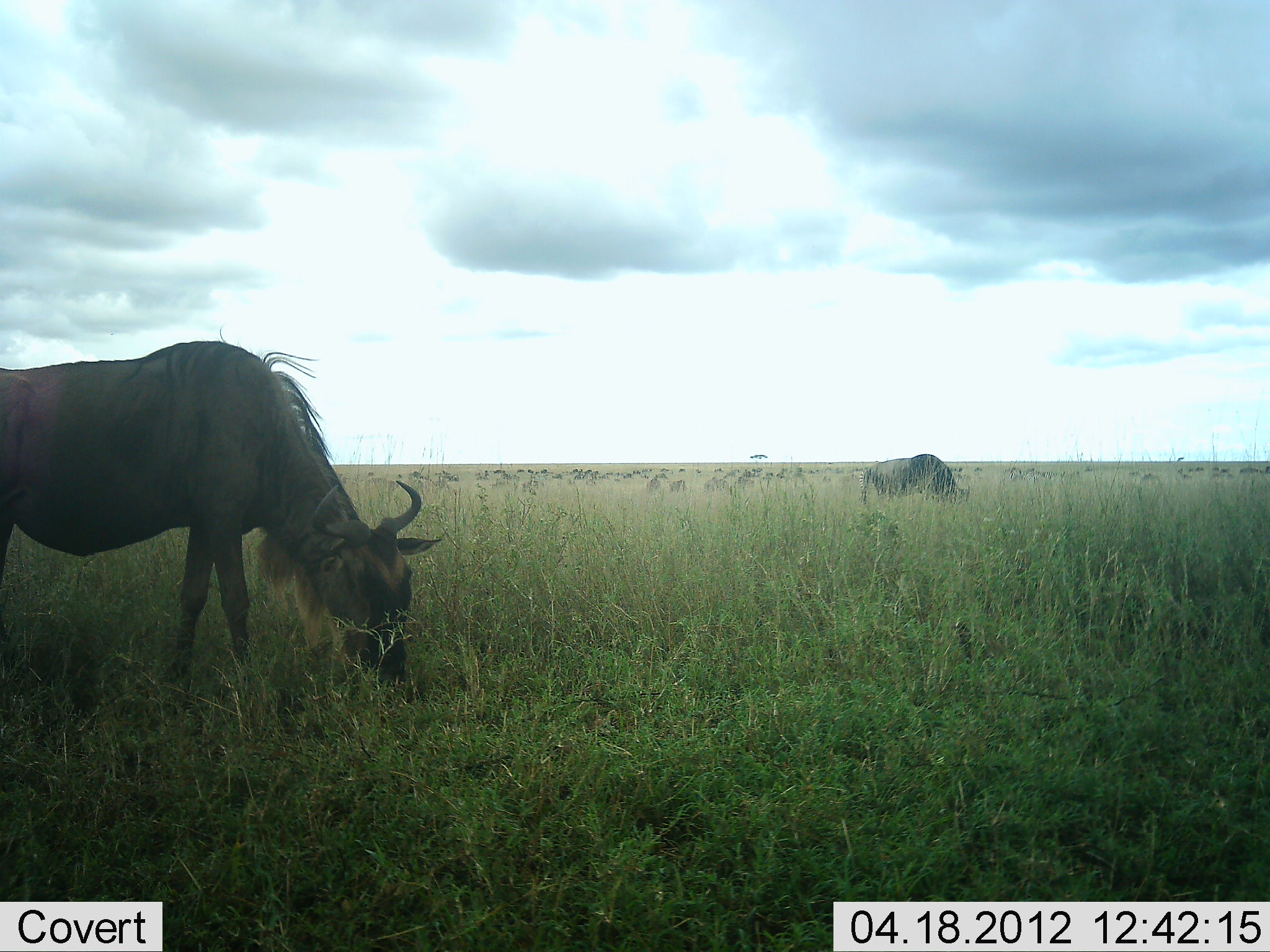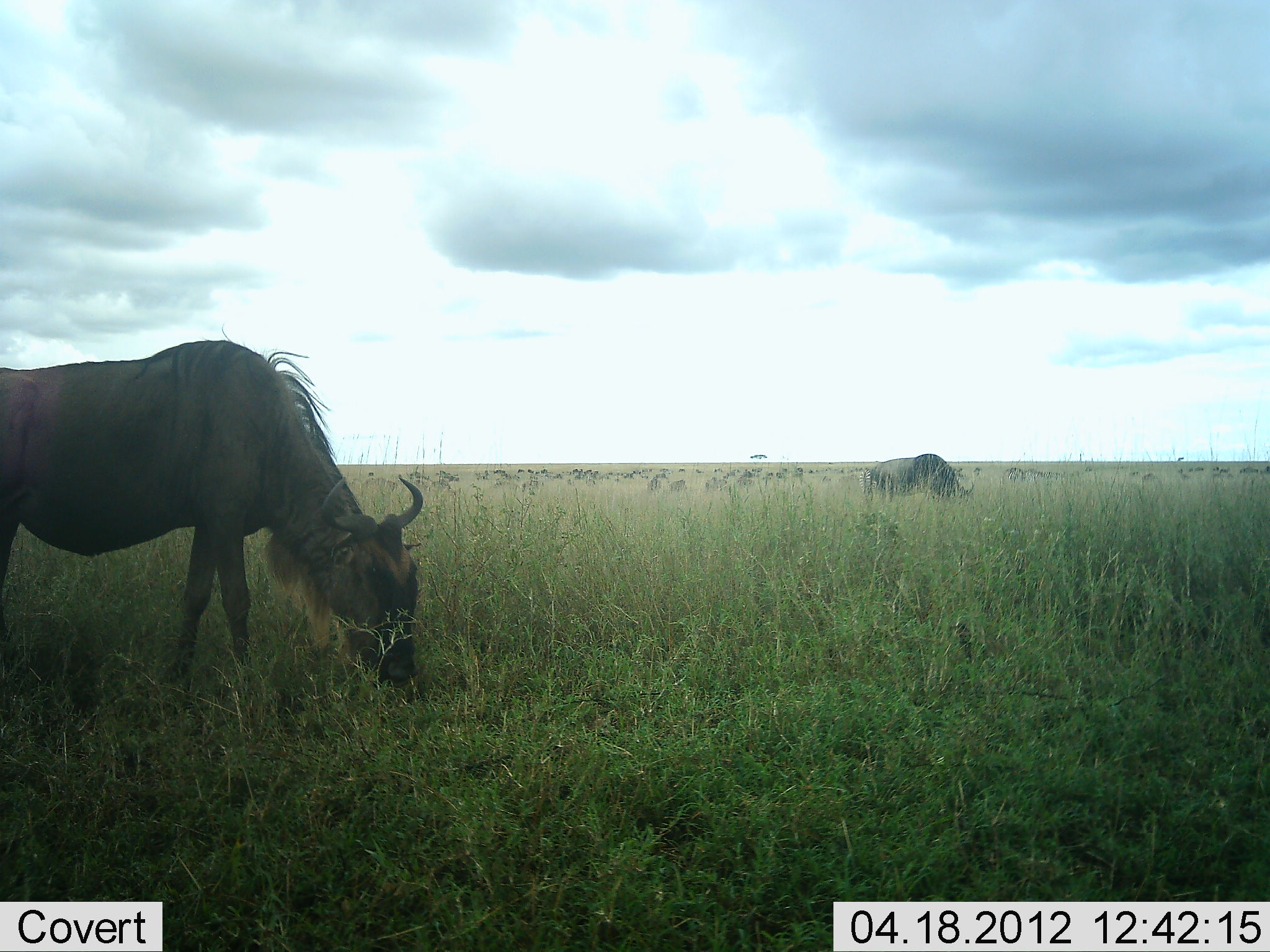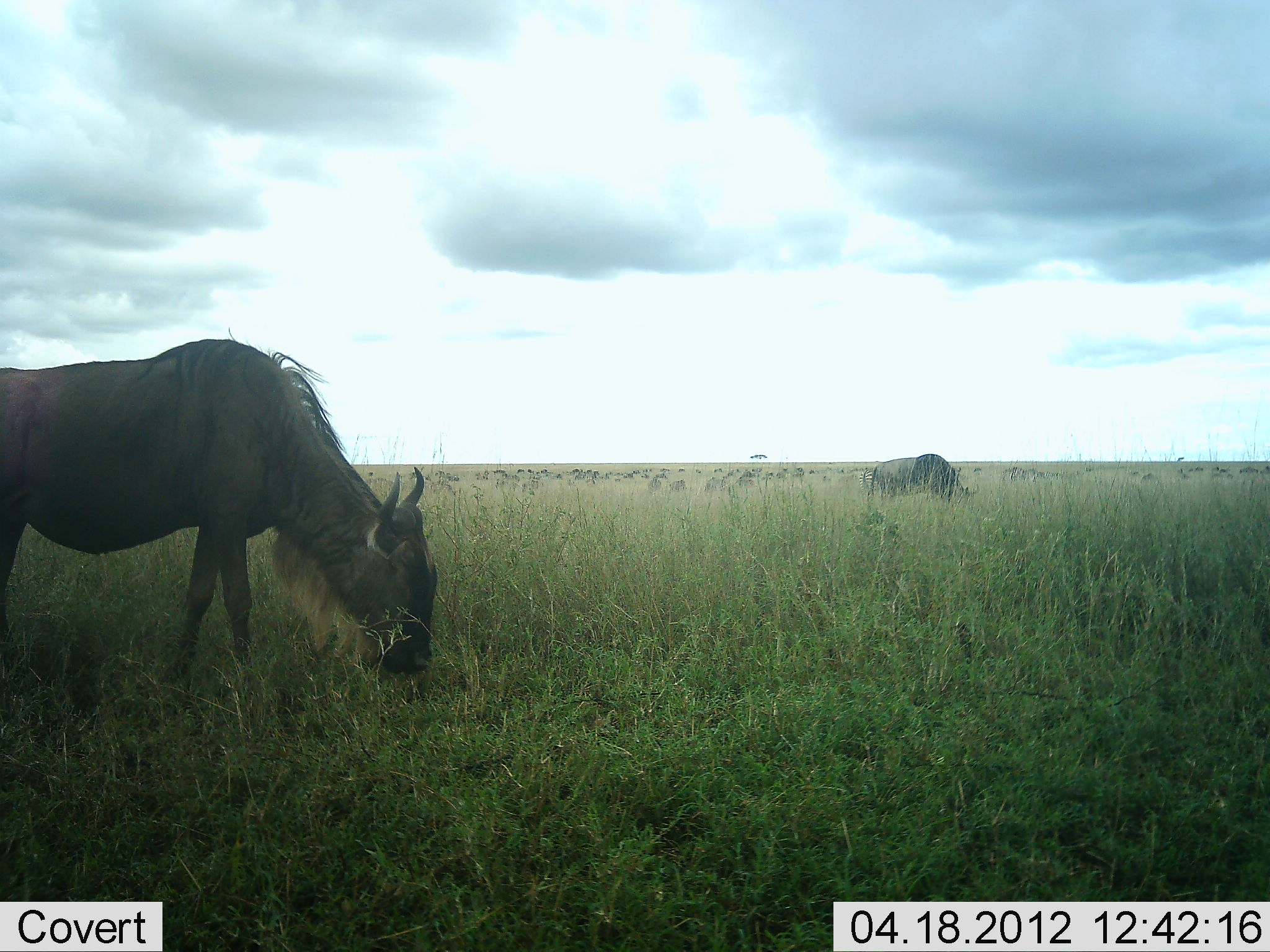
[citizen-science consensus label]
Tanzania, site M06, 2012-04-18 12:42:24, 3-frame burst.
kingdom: Animalia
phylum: Chordata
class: Mammalia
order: Artiodactyla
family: Bovidae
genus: Connochaetes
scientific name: Connochaetes taurinus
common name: blue wildebeest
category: wildebeest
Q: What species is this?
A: Wildebeest (blue wildebeest) (Connochaetes taurinus).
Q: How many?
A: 11-50.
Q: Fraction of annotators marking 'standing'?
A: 33%.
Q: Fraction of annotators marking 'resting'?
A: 0%.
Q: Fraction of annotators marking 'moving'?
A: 17%.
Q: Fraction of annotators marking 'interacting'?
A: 0%.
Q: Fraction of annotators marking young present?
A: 0%.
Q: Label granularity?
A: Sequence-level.